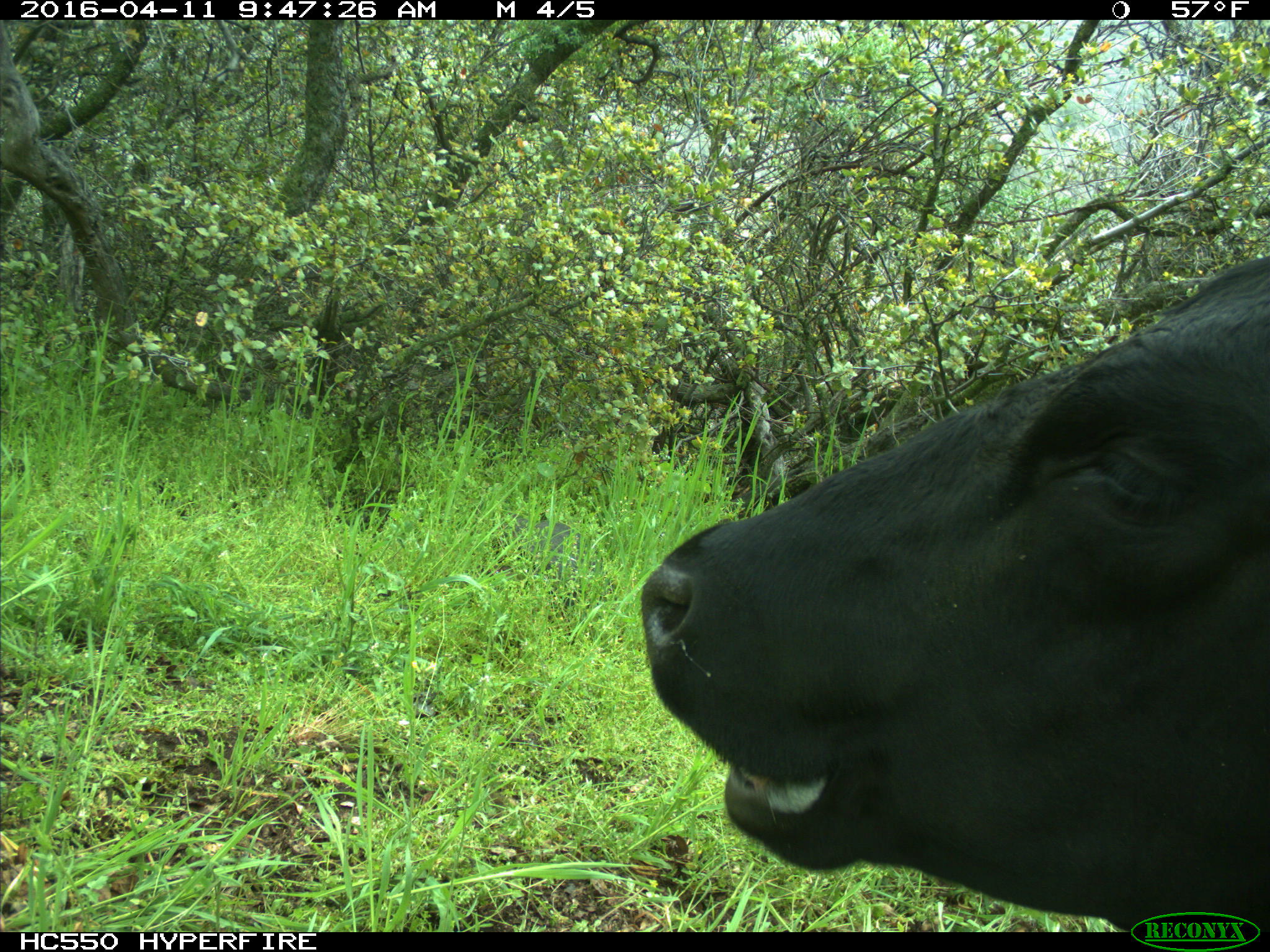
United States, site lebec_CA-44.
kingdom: Animalia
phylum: Chordata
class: Mammalia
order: Artiodactyla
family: Bovidae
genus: Bos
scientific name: Bos taurus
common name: domestic cow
Bos taurus (domestic cow).